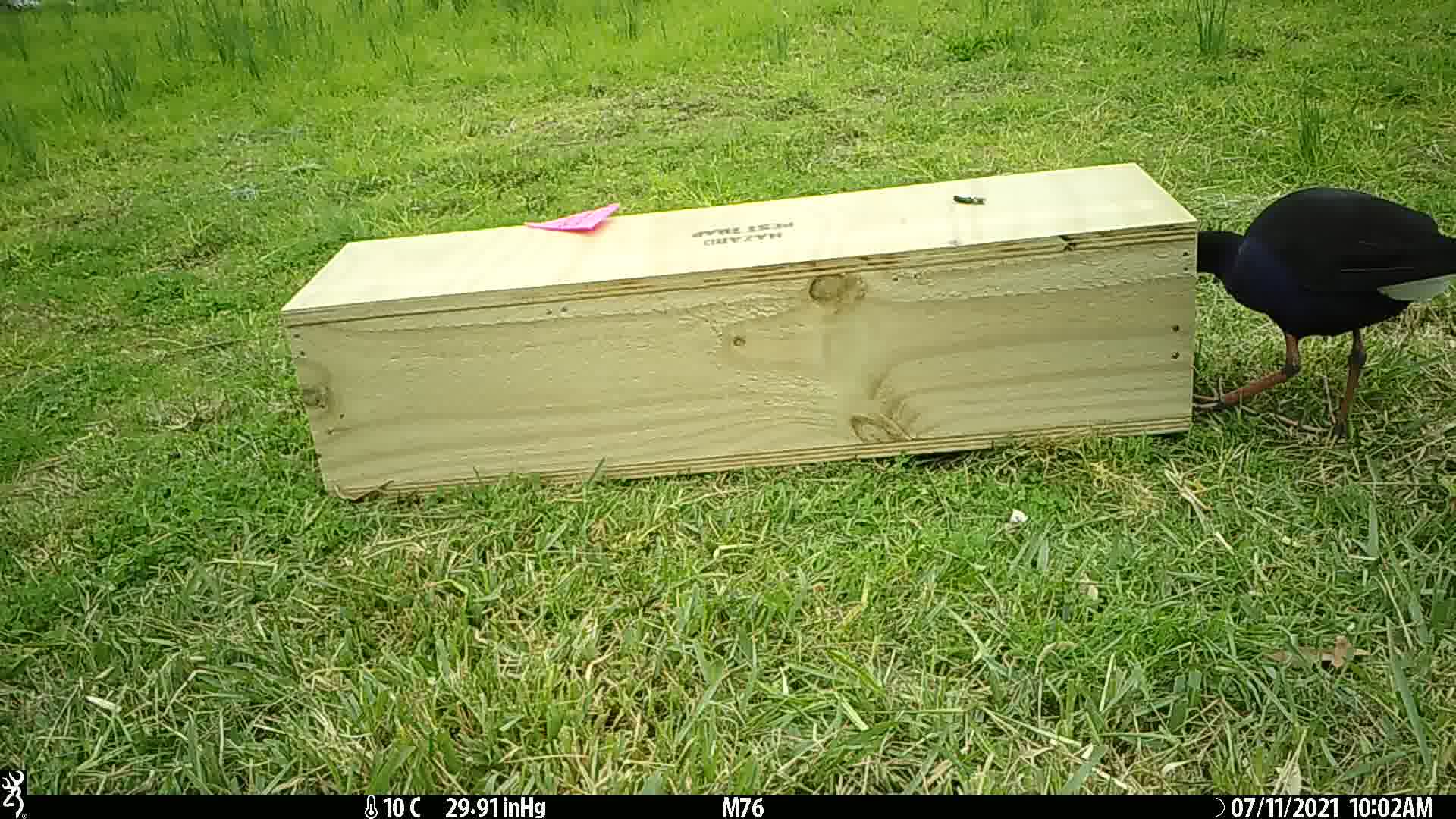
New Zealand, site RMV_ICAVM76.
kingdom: Animalia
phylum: Chordata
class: Aves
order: Gruiformes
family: Rallidae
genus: Porphyrio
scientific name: Porphyrio melanotus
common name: australasian swamphen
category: pukeko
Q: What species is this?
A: Pukeko (australasian swamphen) (Porphyrio melanotus).